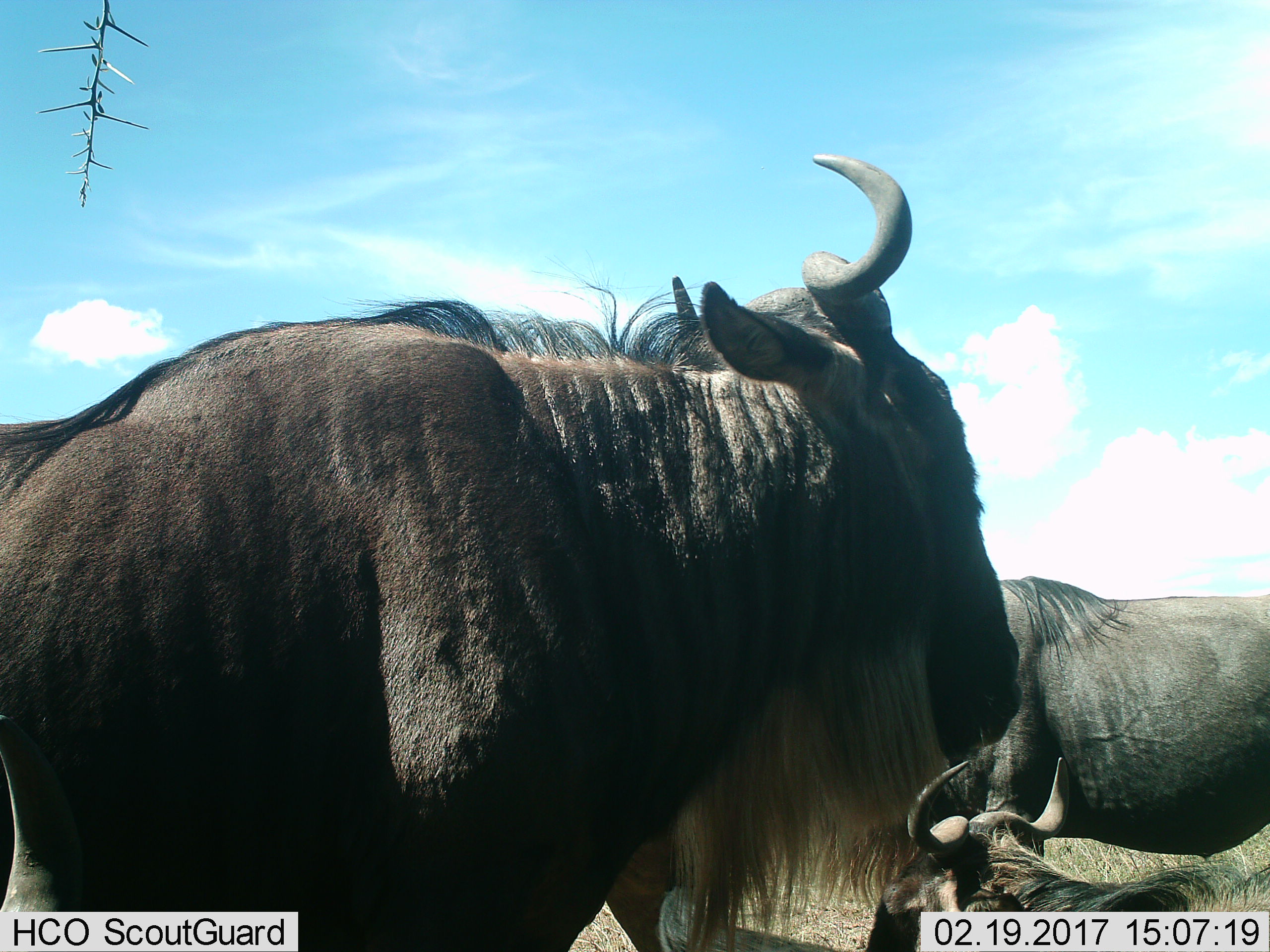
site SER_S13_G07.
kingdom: Animalia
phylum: Chordata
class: Mammalia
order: Artiodactyla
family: Bovidae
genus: Connochaetes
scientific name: Connochaetes taurinus taurinus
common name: blue wildebeest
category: wildebeestblue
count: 3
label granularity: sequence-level